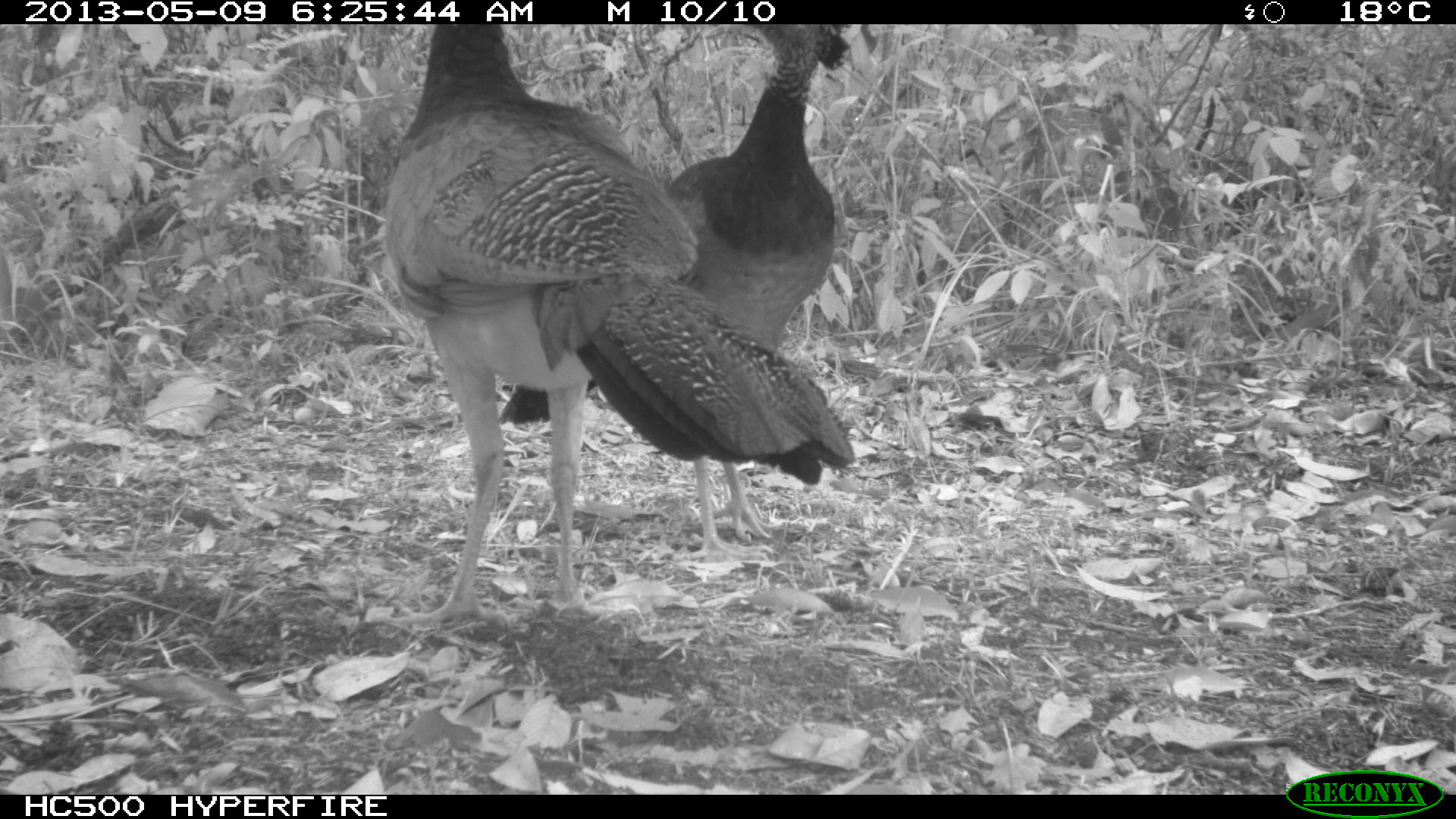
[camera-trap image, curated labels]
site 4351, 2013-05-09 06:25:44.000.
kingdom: Animalia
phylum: Chordata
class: Aves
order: Galliformes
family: Cracidae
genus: Crax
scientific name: Crax rubra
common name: great curassow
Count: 3.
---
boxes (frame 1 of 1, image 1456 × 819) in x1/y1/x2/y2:
crax rubra: 385/25/855/628; 496/30/854/553